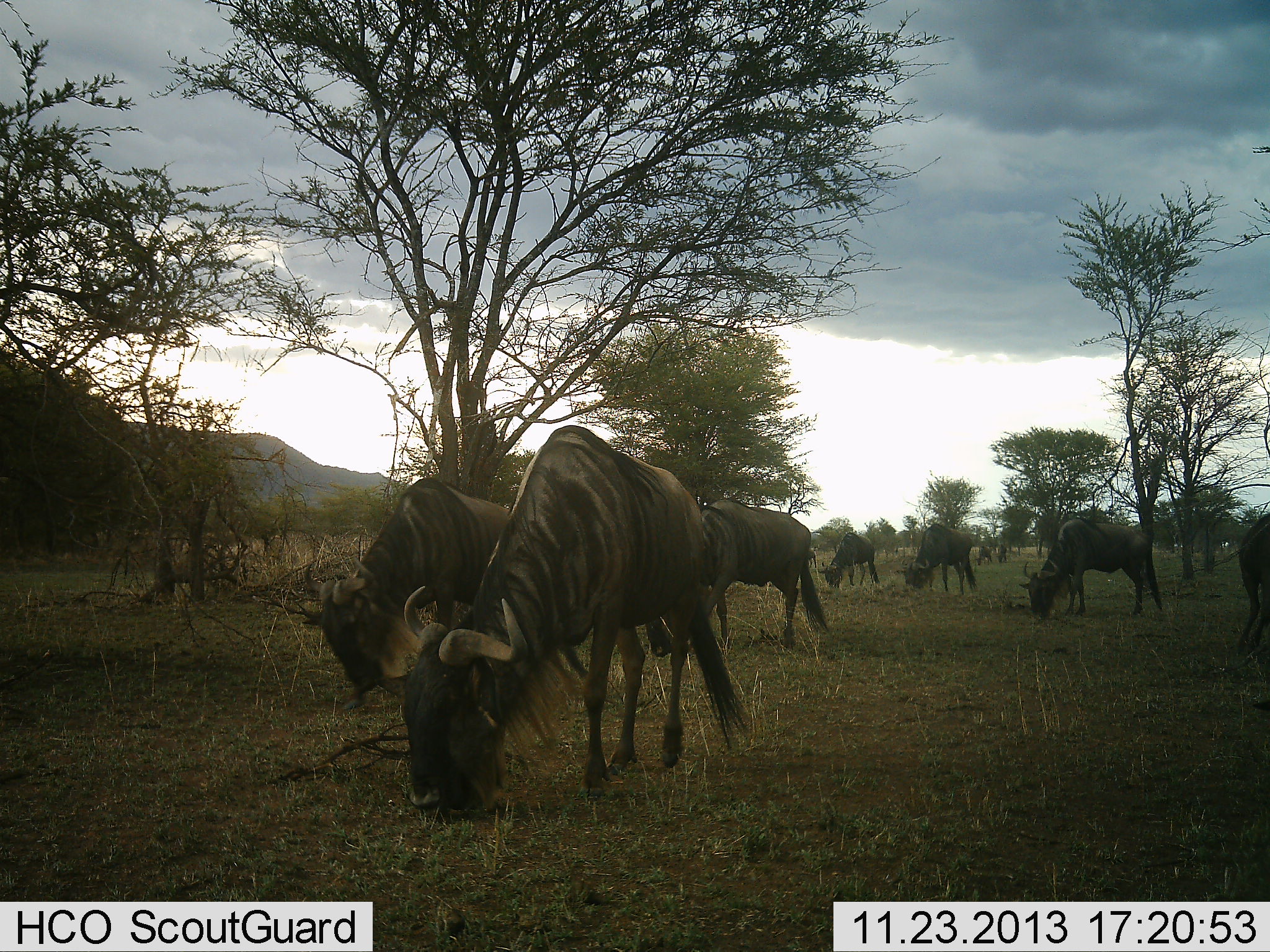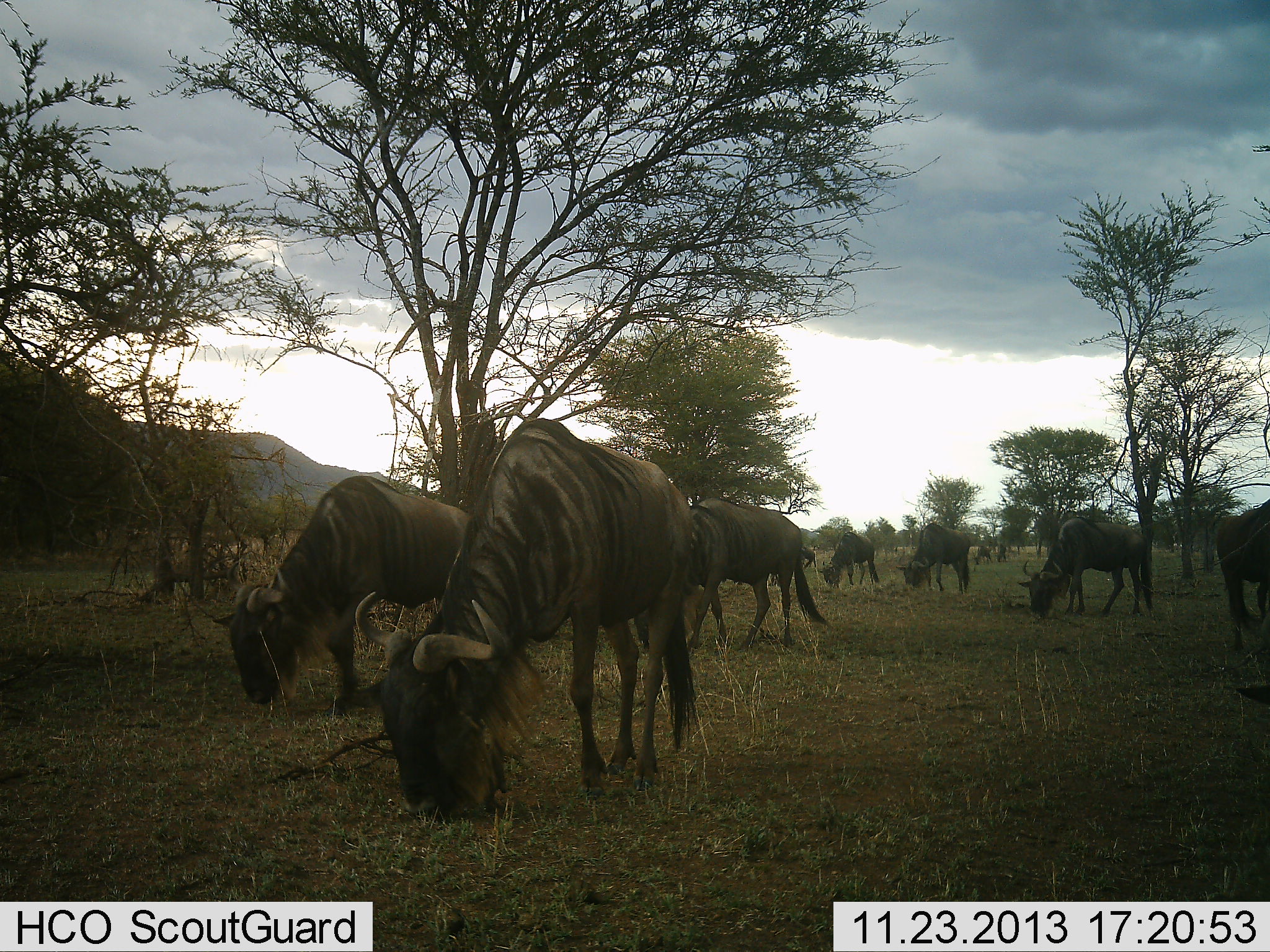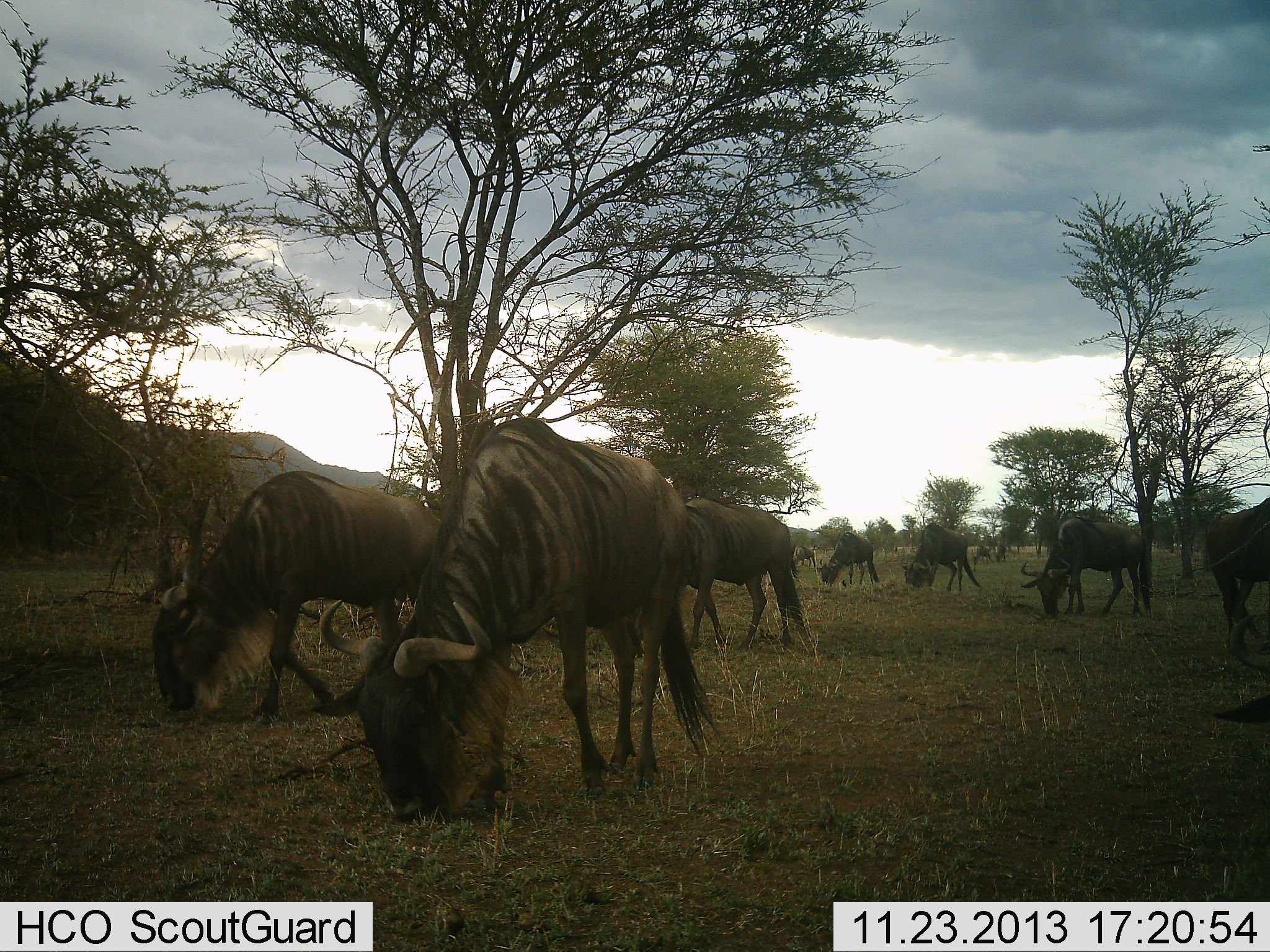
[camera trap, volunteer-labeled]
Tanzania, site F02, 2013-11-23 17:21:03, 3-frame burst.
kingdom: Animalia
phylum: Chordata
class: Mammalia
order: Artiodactyla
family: Bovidae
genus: Connochaetes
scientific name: Connochaetes taurinus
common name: blue wildebeest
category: wildebeest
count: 10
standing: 10%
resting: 0%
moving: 0%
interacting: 0%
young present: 0%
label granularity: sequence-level